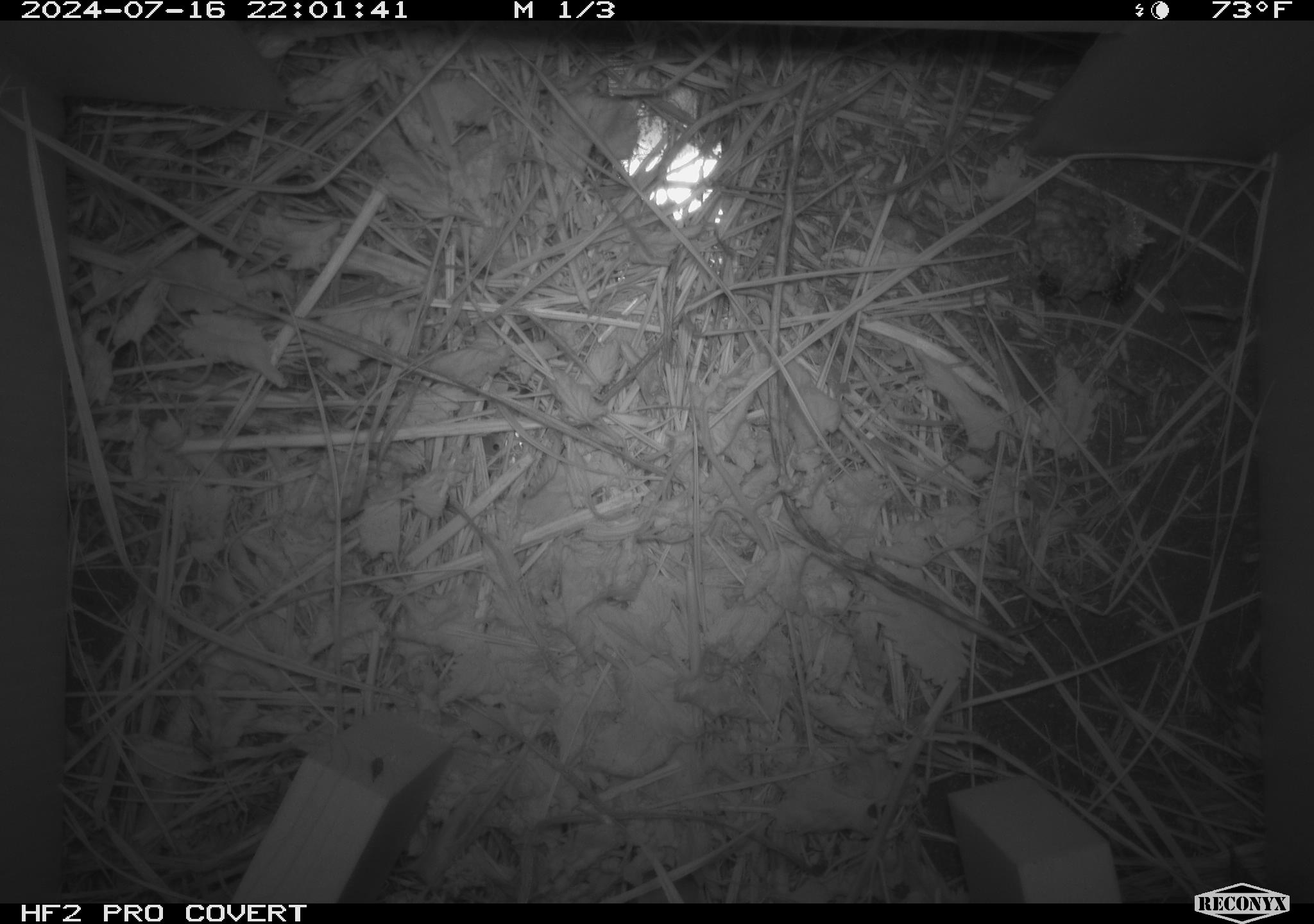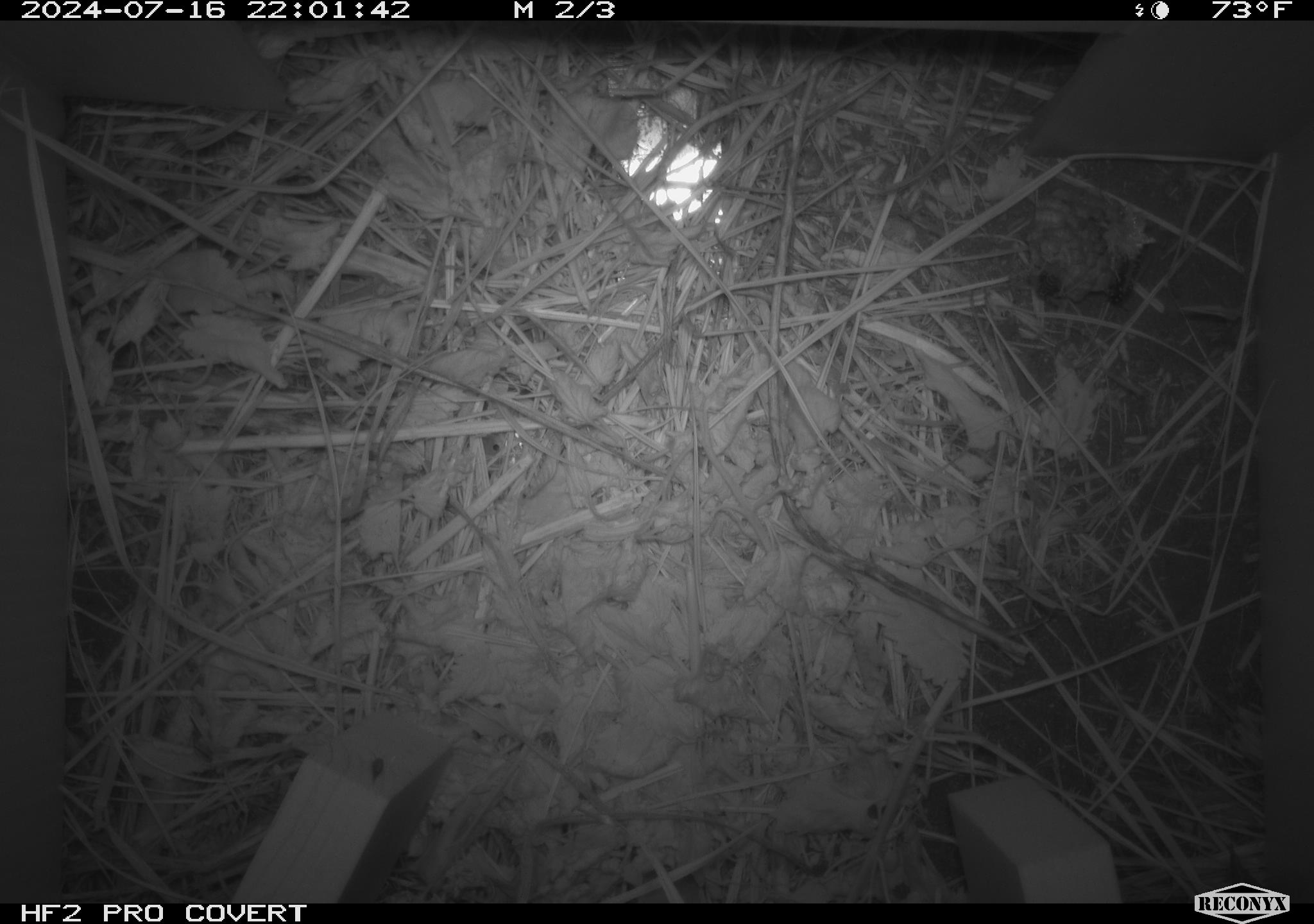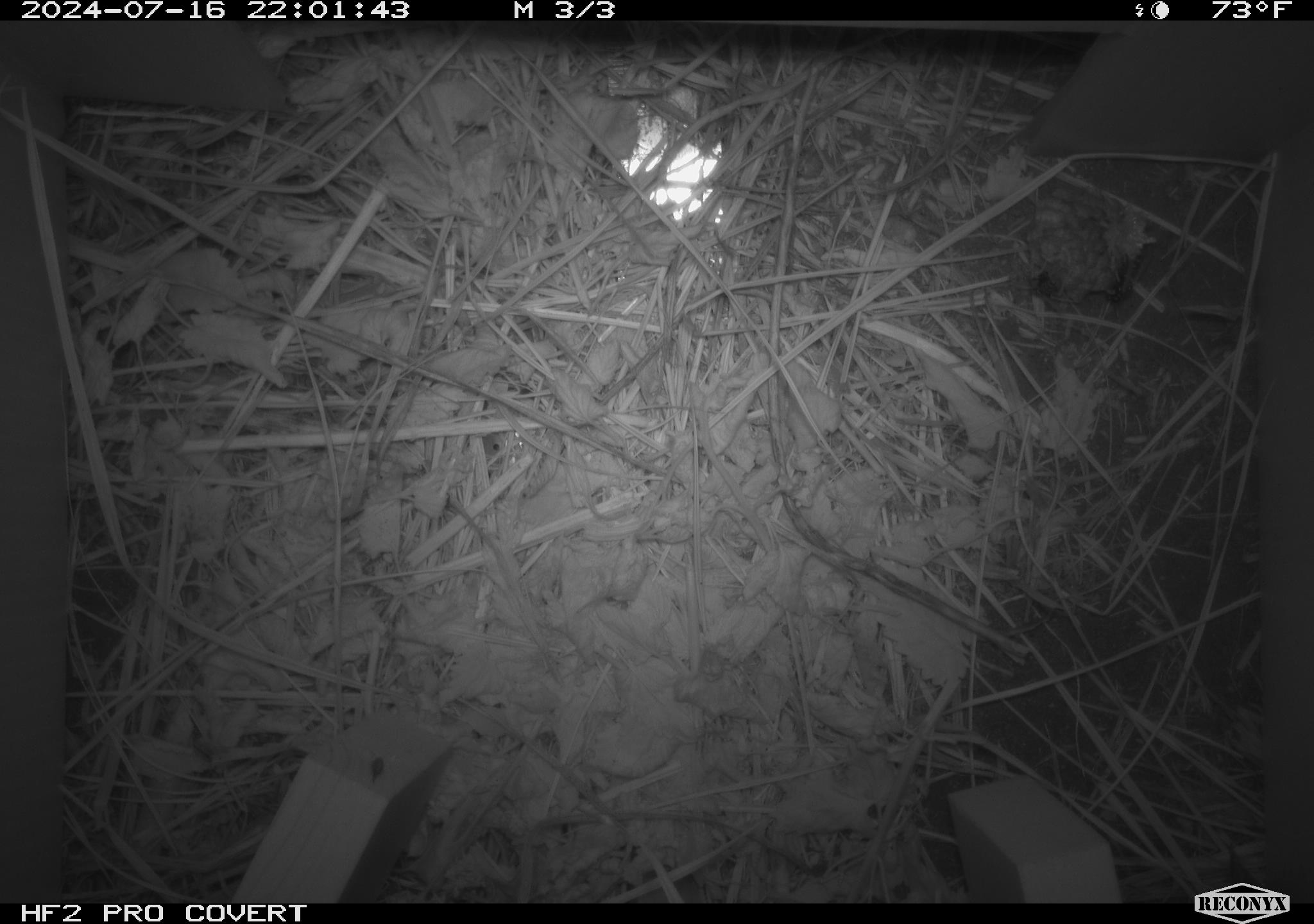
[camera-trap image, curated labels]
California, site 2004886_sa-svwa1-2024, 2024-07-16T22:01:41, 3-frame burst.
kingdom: Animalia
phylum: Arthropoda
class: Insecta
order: Hymenoptera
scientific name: Hymenoptera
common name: ants, bees, wasps, and sawflies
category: hymenoptera order